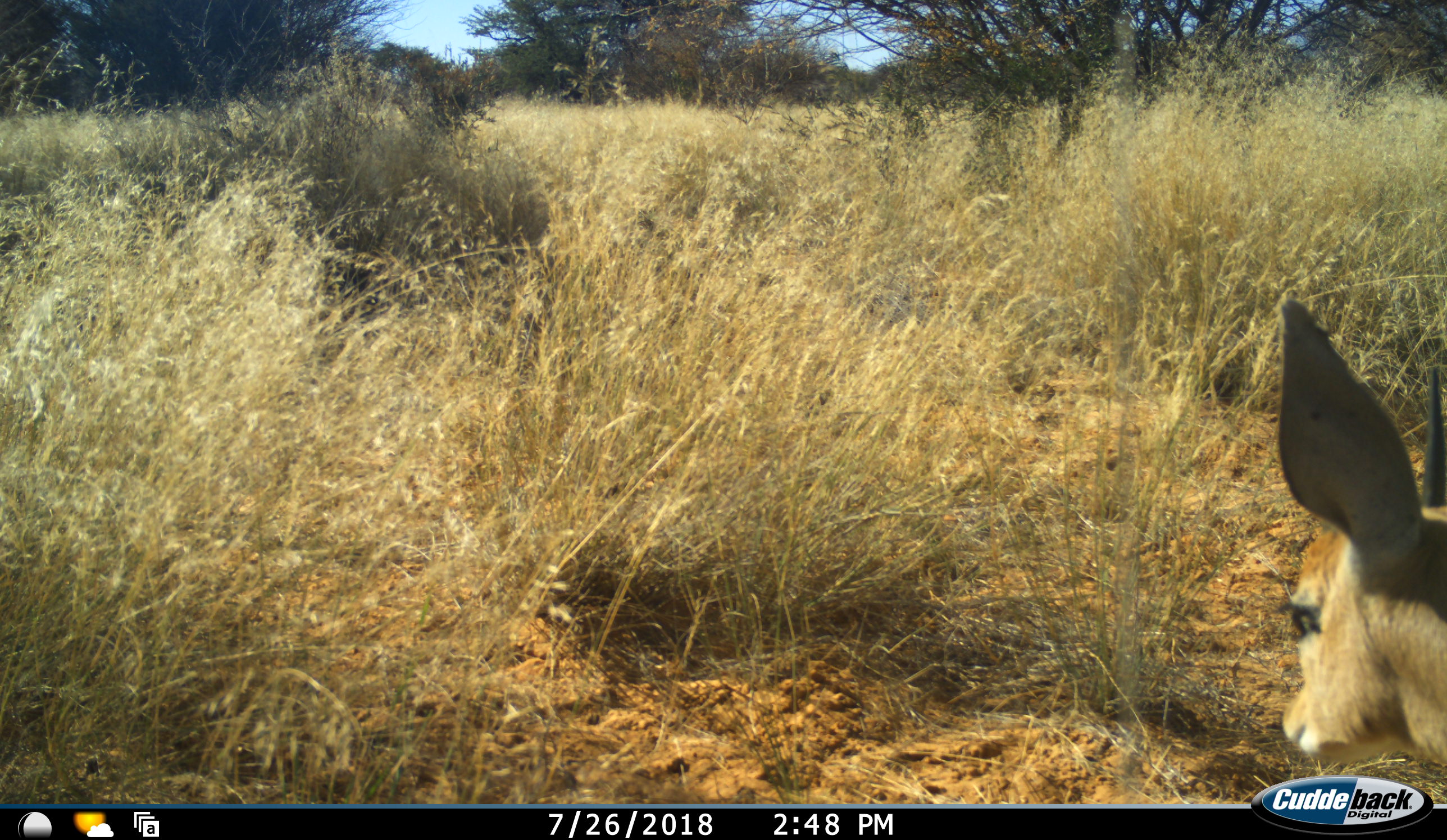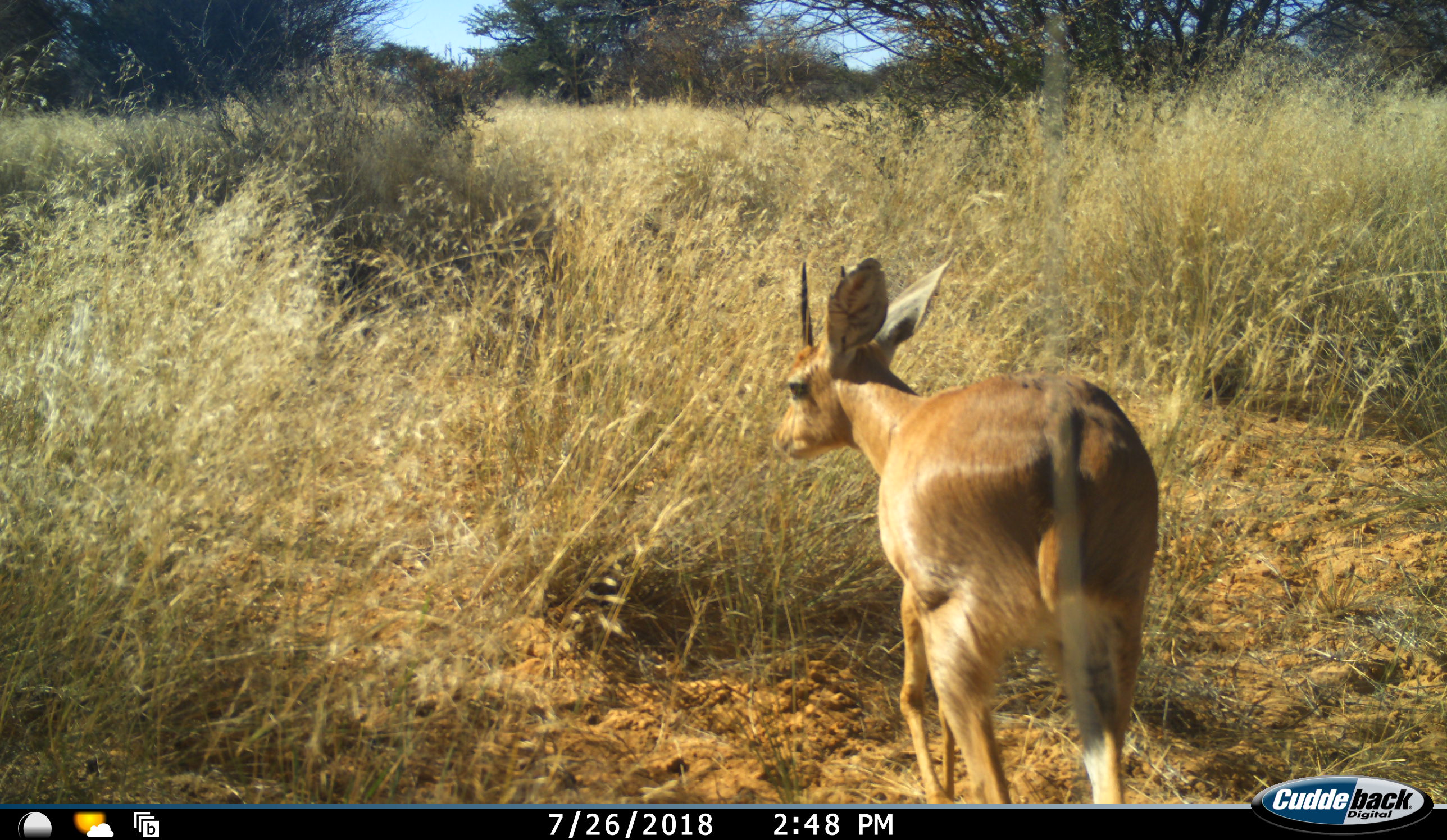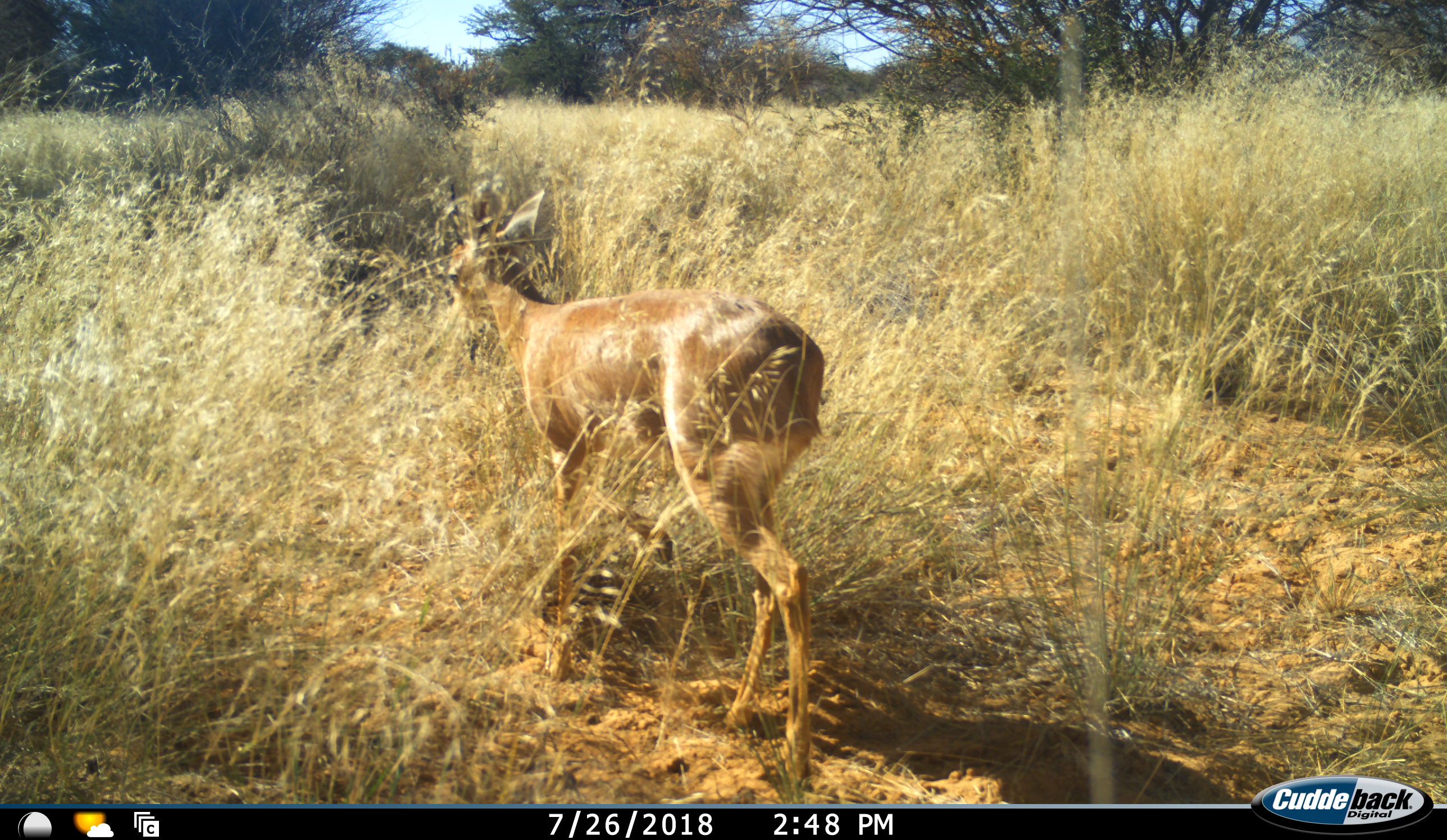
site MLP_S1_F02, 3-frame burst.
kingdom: Animalia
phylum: Chordata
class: Mammalia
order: Artiodactyla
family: Bovidae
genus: Raphicerus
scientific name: Raphicerus campestris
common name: steenbok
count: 1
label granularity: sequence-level